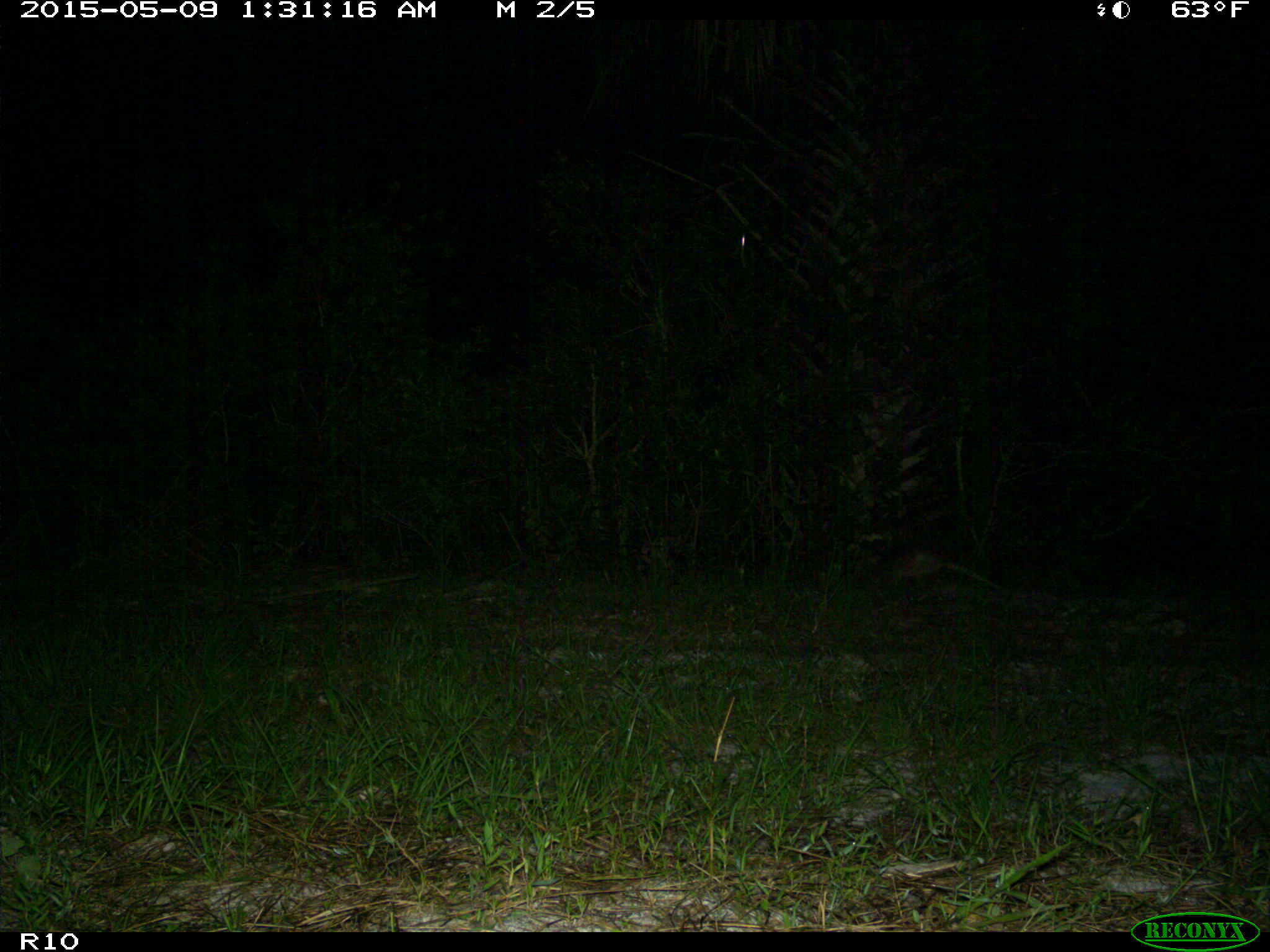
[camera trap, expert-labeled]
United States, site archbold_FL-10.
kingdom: Animalia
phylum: Chordata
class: Mammalia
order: Cingulata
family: Dasypodidae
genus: Dasypus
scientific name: Dasypus novemcinctus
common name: nine-banded armadillo